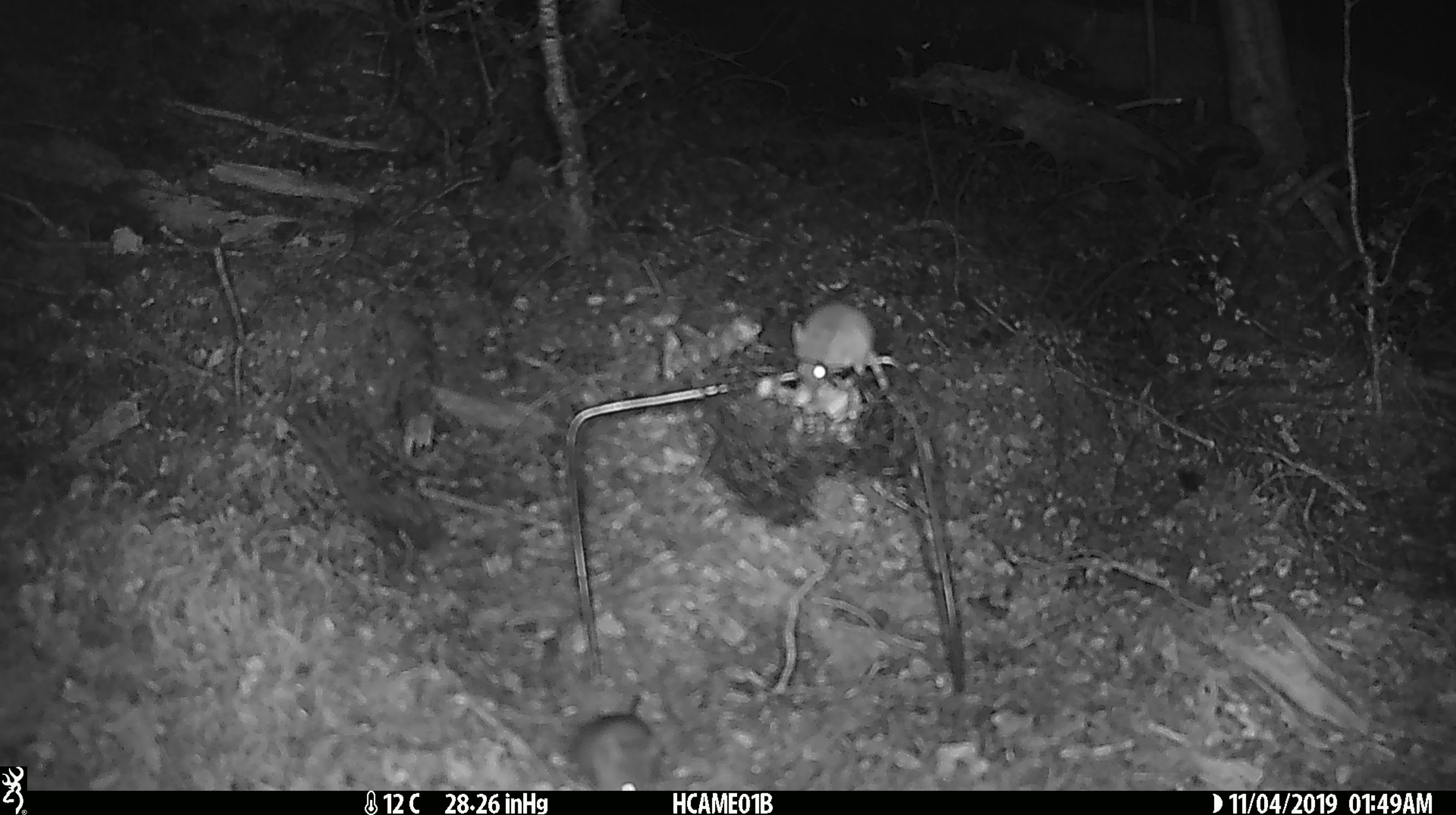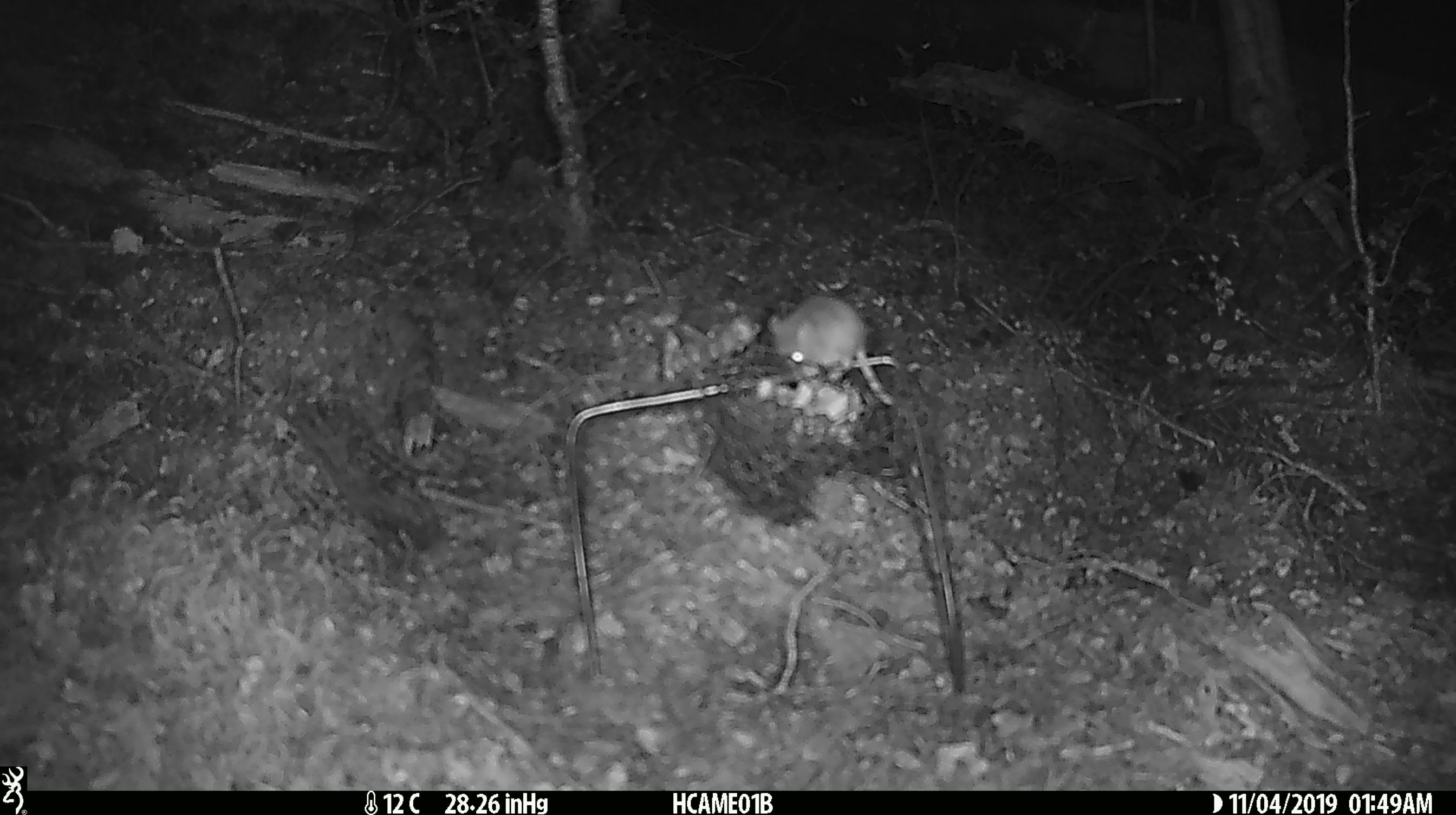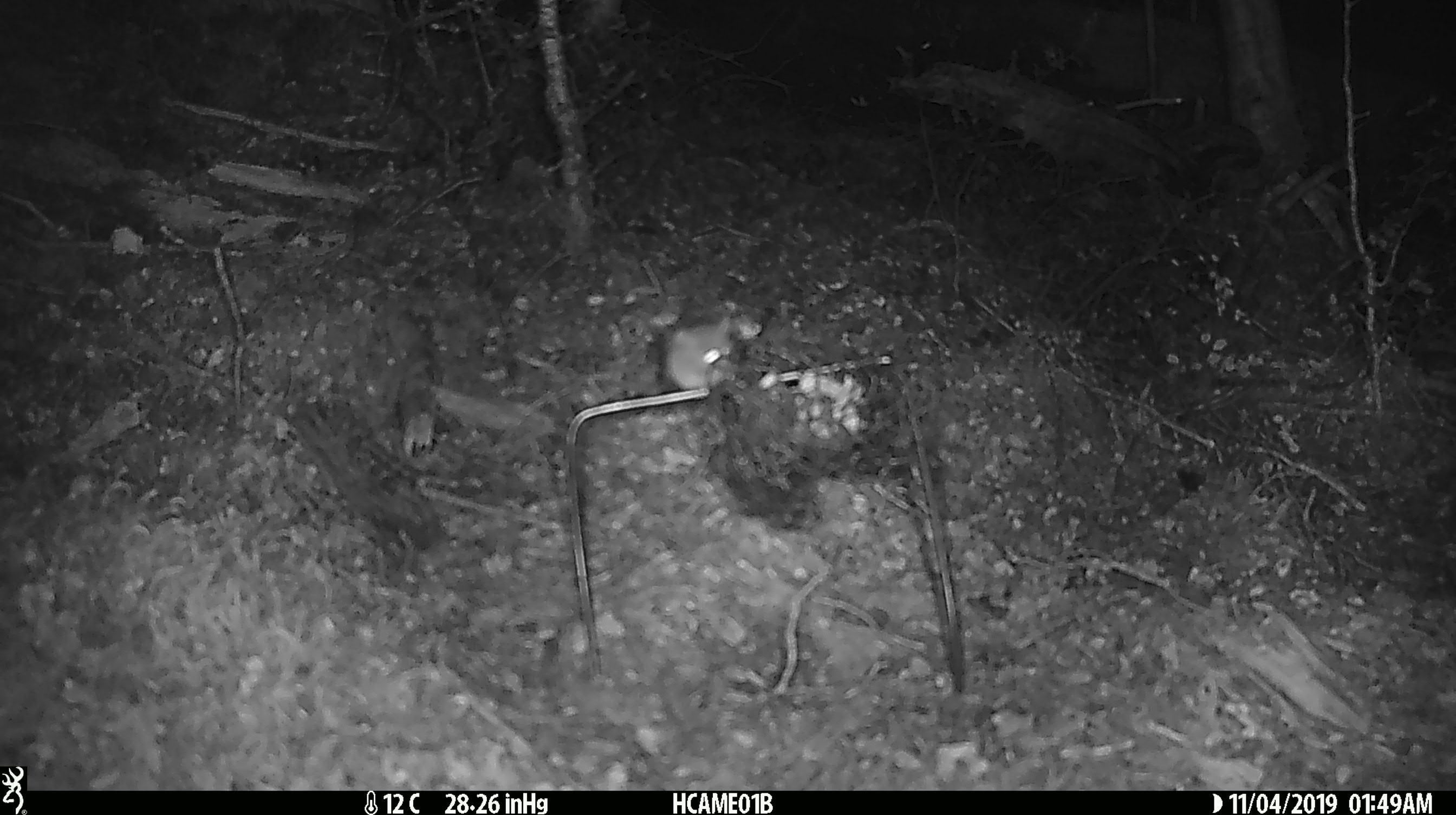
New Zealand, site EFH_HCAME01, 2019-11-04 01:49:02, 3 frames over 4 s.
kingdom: Animalia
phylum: Chordata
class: Mammalia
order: Rodentia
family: Muridae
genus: Mus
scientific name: Mus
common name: mouse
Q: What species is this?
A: Mouse (Mus).